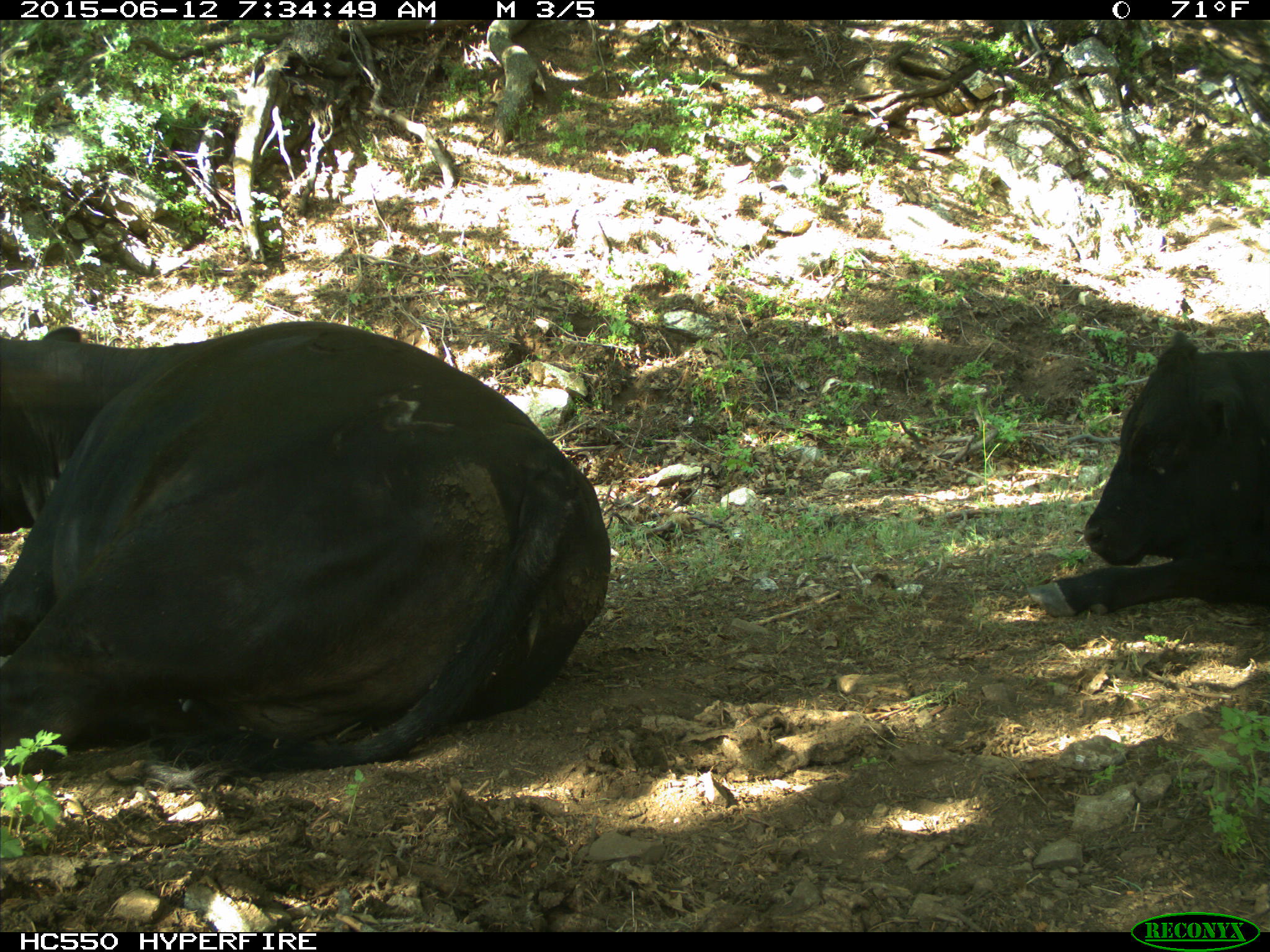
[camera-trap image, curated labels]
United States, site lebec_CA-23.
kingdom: Animalia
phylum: Chordata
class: Mammalia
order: Artiodactyla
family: Bovidae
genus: Bos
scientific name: Bos taurus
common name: domestic cow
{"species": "Bos taurus (domestic cow)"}